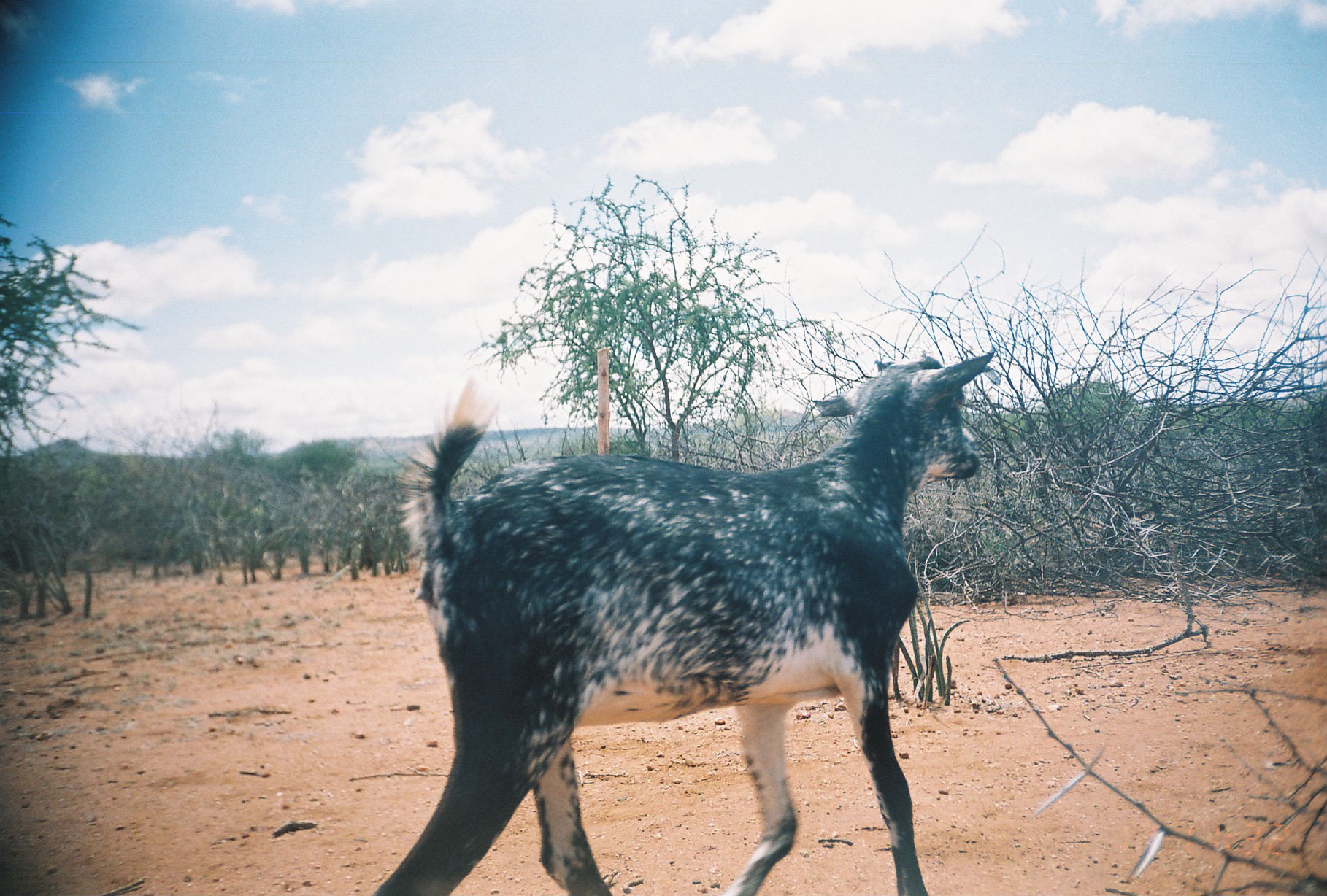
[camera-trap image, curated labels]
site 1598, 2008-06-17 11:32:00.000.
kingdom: Animalia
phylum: Chordata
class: Mammalia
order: Artiodactyla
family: Bovidae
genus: Capra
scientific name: Capra aegagrus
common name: wild goat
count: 1